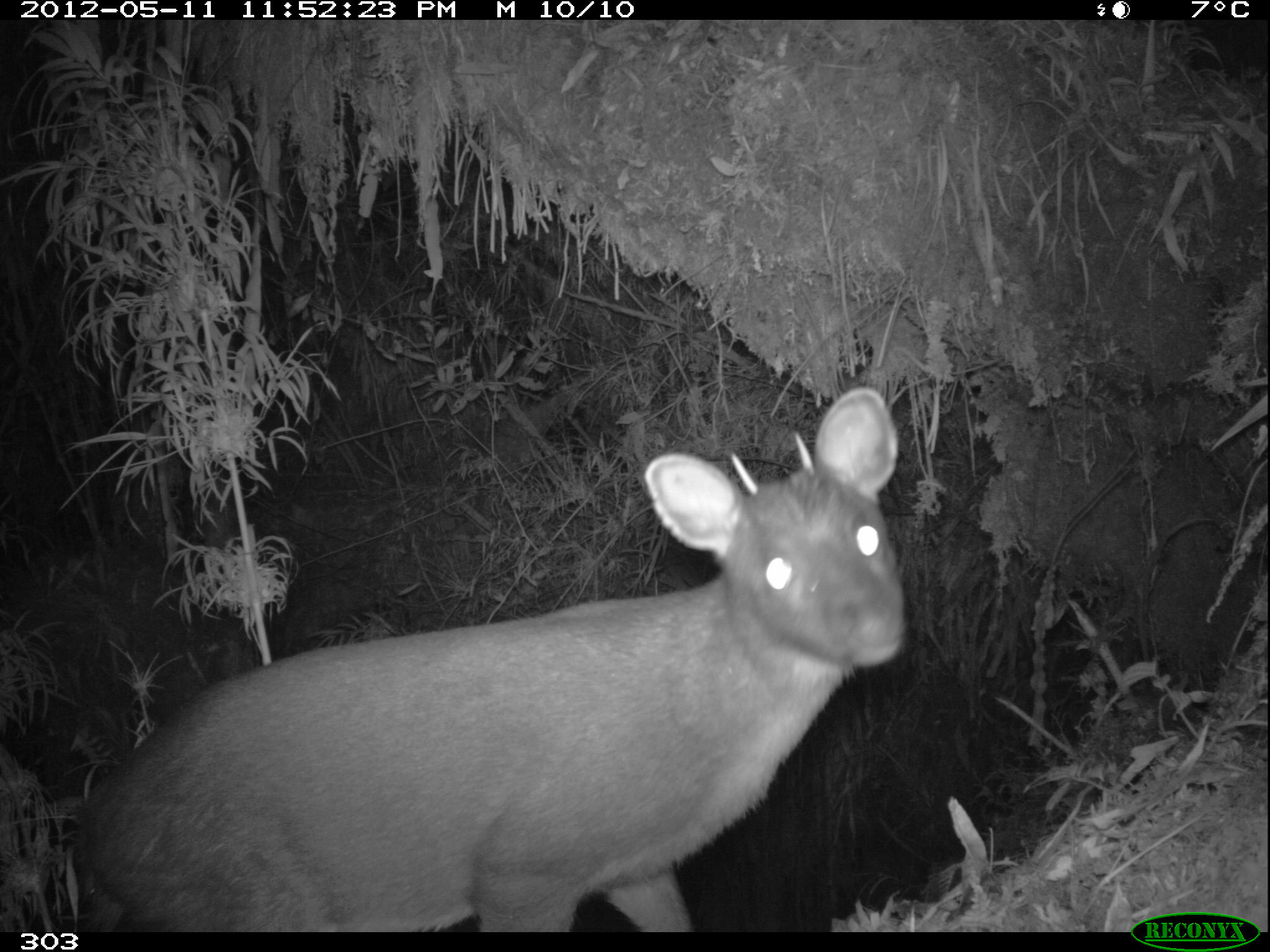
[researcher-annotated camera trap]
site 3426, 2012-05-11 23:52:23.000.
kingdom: Animalia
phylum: Chordata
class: Mammalia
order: Artiodactyla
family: Cervidae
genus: Mazama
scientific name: Mazama chunyi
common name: dwarf brocket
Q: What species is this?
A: Mazama chunyi (dwarf brocket).